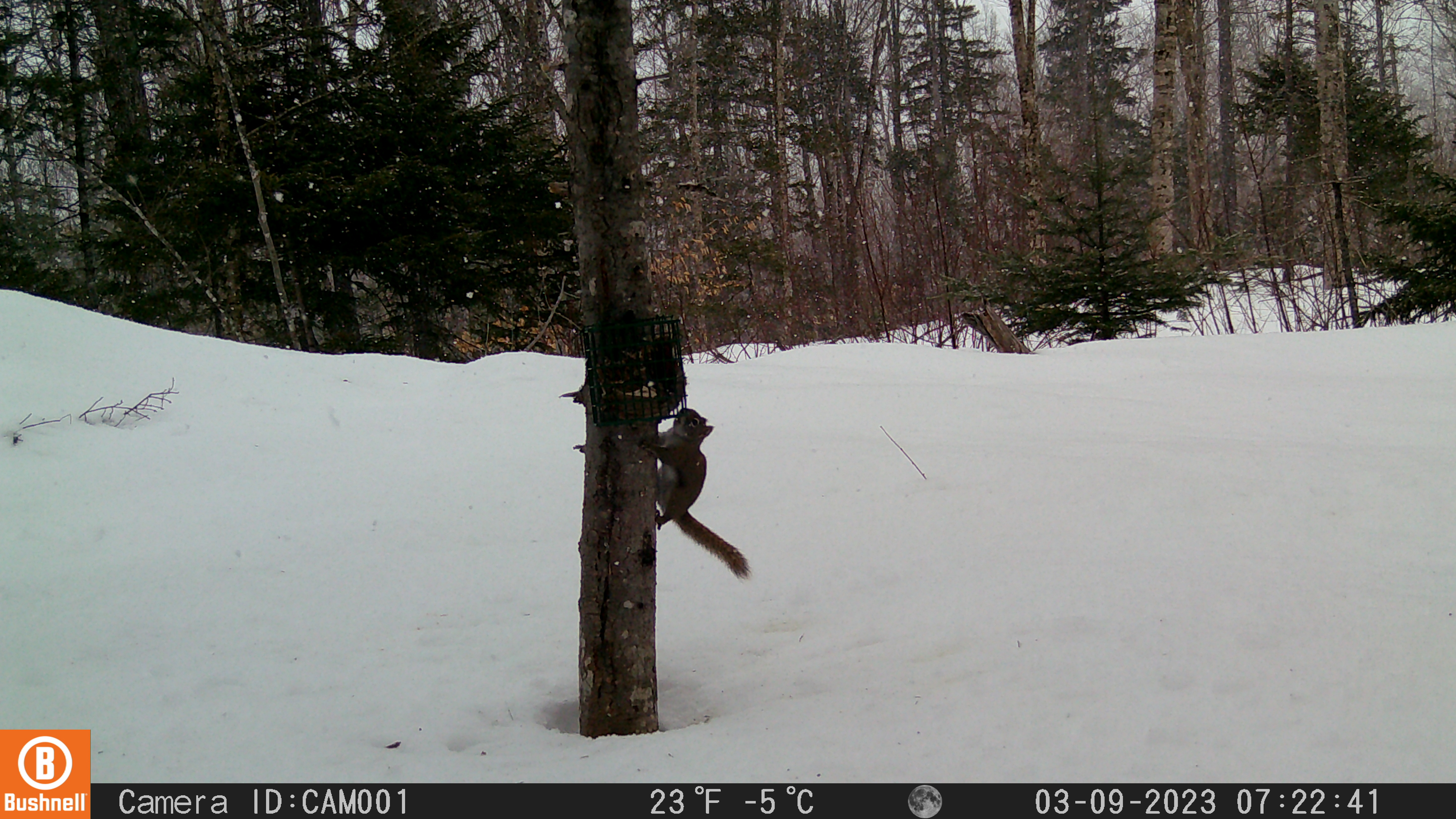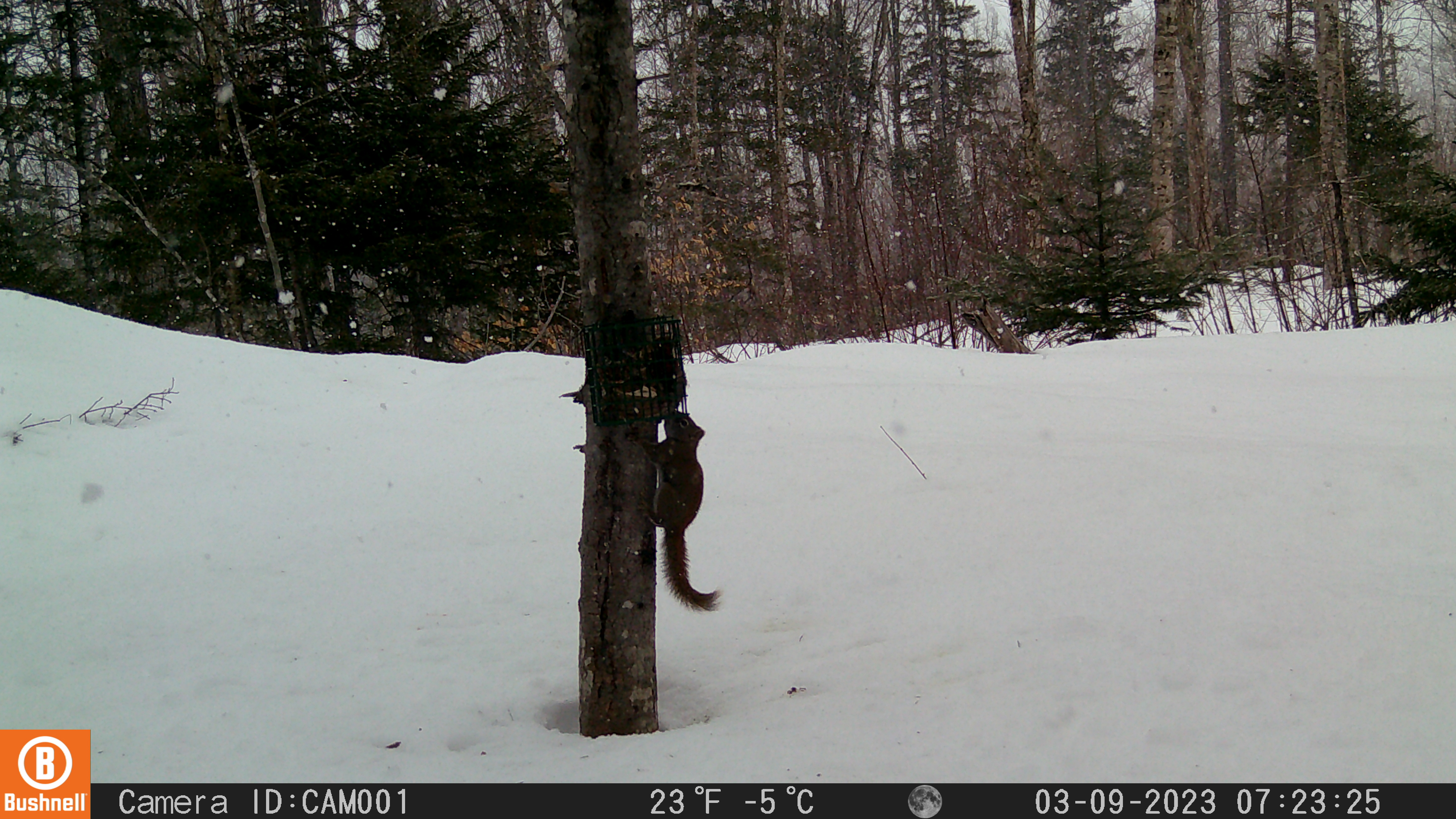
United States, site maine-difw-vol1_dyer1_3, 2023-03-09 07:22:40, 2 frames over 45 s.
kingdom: Animalia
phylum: Chordata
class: Mammalia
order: Rodentia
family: Sciuridae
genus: Tamiasciurus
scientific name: Tamiasciurus hudsonicus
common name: red squirrel